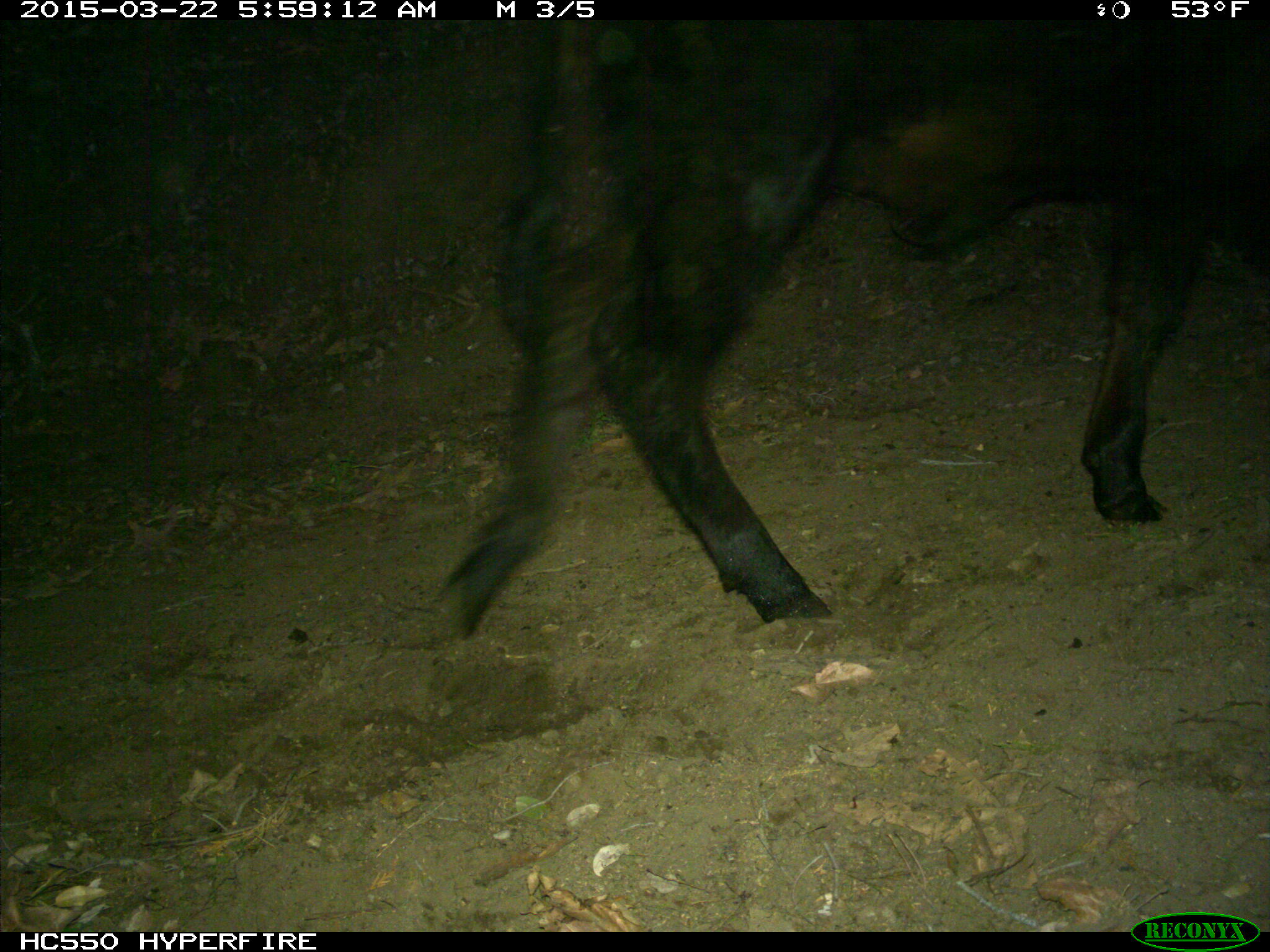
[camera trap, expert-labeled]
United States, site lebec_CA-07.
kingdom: Animalia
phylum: Chordata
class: Mammalia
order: Artiodactyla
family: Bovidae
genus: Bos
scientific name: Bos taurus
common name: domestic cow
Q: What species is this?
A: Bos taurus (domestic cow).